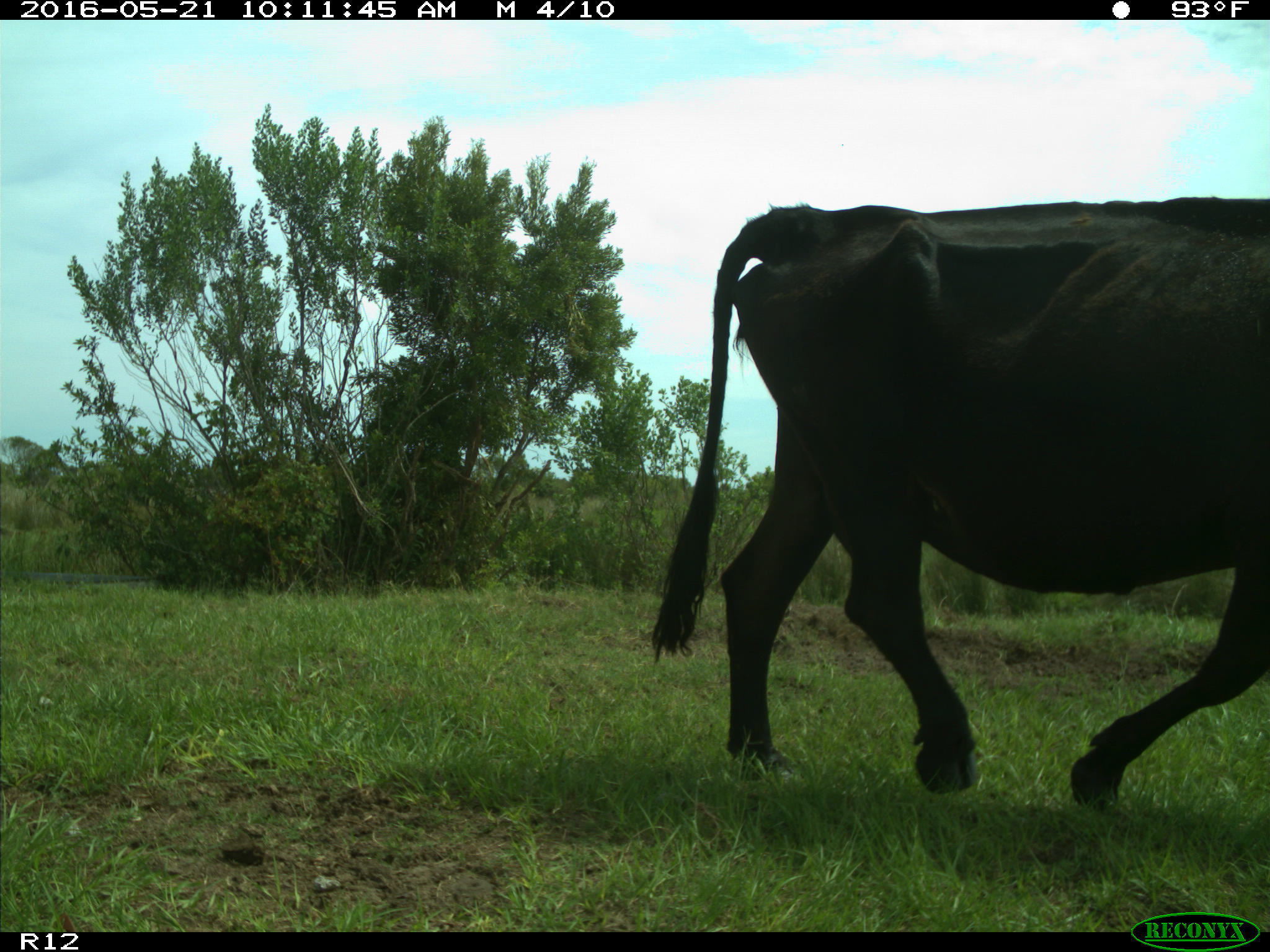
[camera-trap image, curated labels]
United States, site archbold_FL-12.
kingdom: Animalia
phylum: Chordata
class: Mammalia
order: Artiodactyla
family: Bovidae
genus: Bos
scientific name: Bos taurus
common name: domestic cow